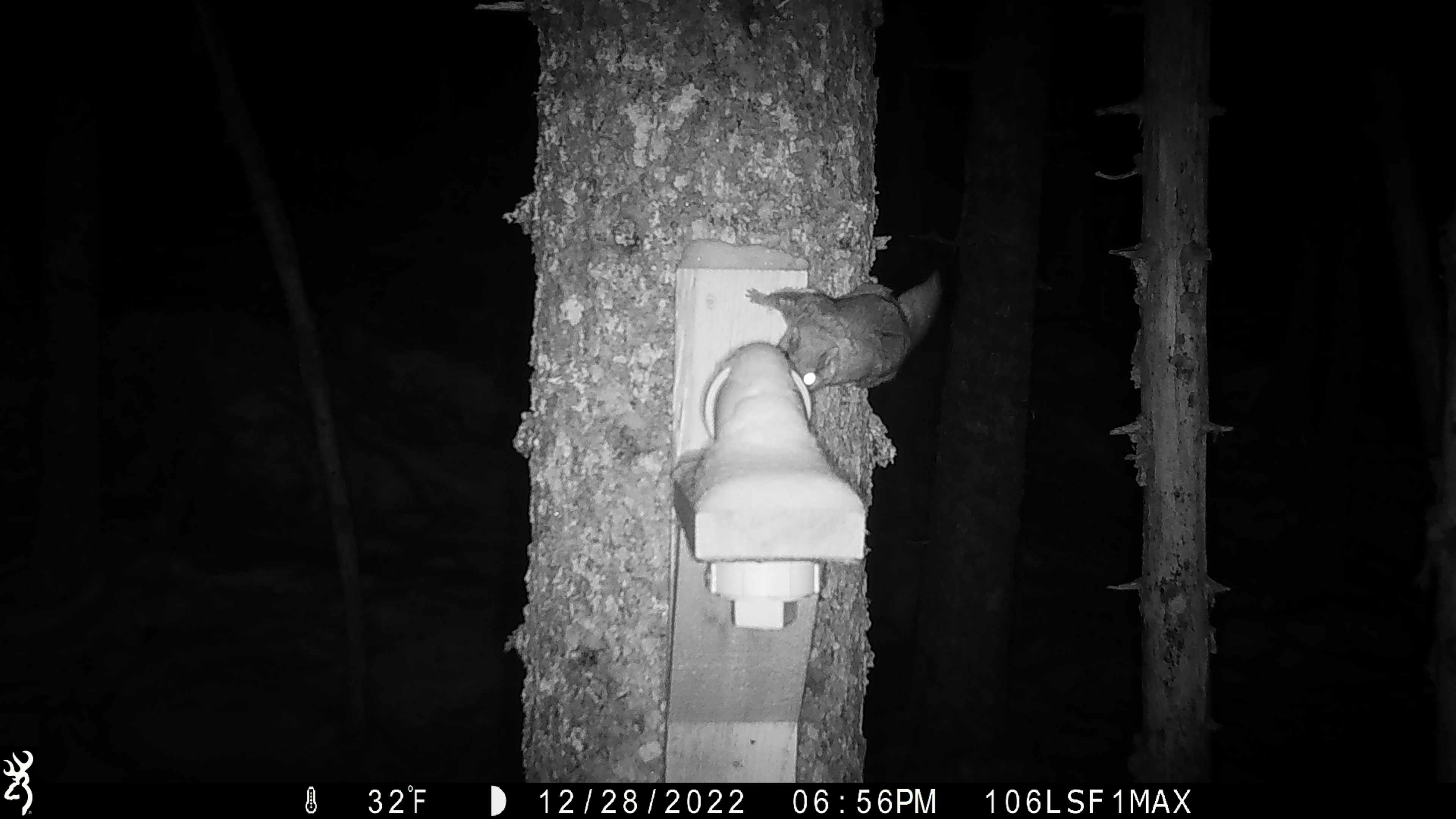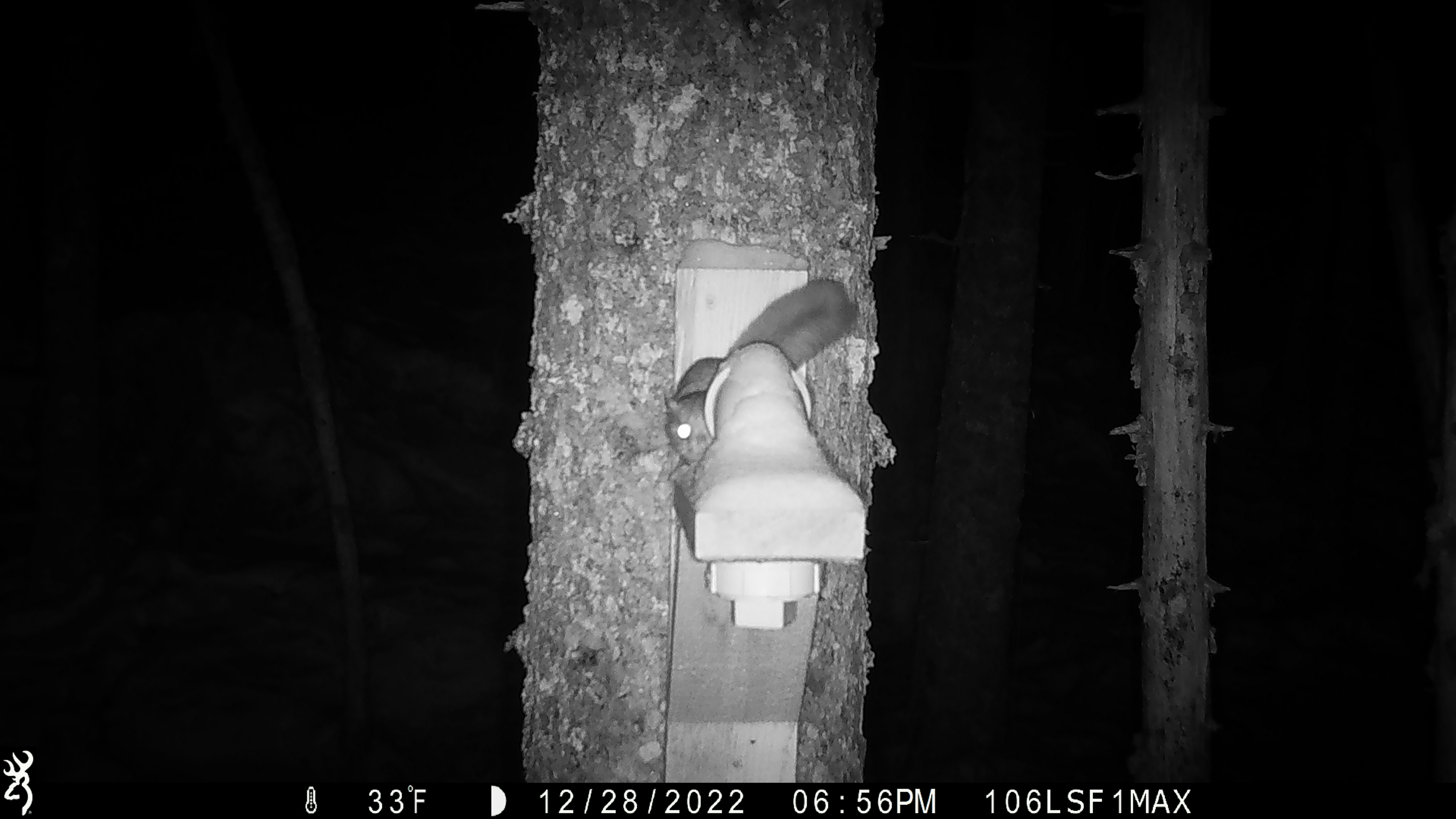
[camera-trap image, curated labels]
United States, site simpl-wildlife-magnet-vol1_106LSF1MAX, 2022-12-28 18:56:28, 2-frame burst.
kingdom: Animalia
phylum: Chordata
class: Mammalia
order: Rodentia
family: Sciuridae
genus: Glaucomys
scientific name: Glaucomys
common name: flying squirrel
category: flying squirrel sp.